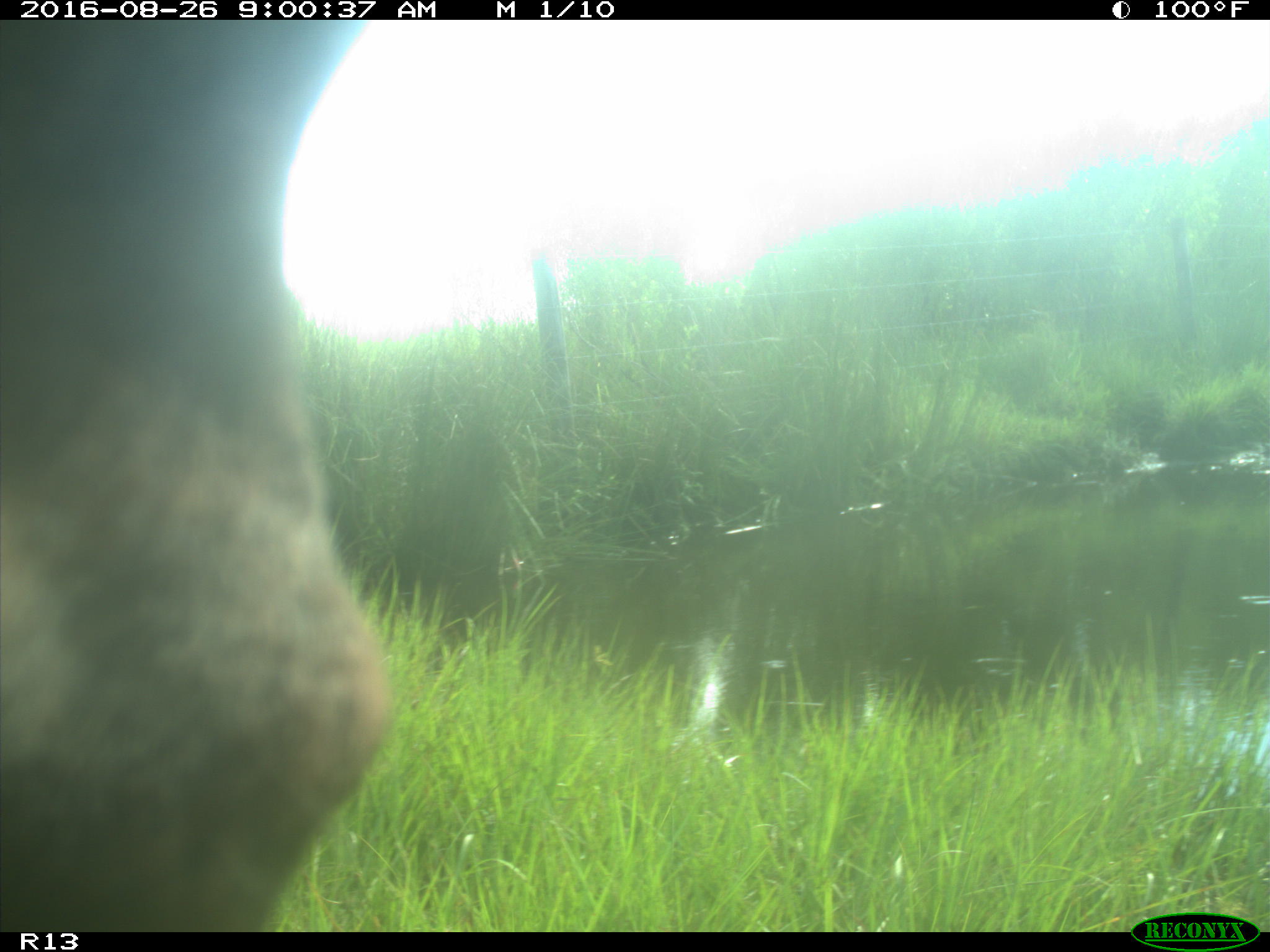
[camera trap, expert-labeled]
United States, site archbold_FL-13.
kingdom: Animalia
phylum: Chordata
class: Mammalia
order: Artiodactyla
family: Bovidae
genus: Bos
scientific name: Bos taurus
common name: domestic cow